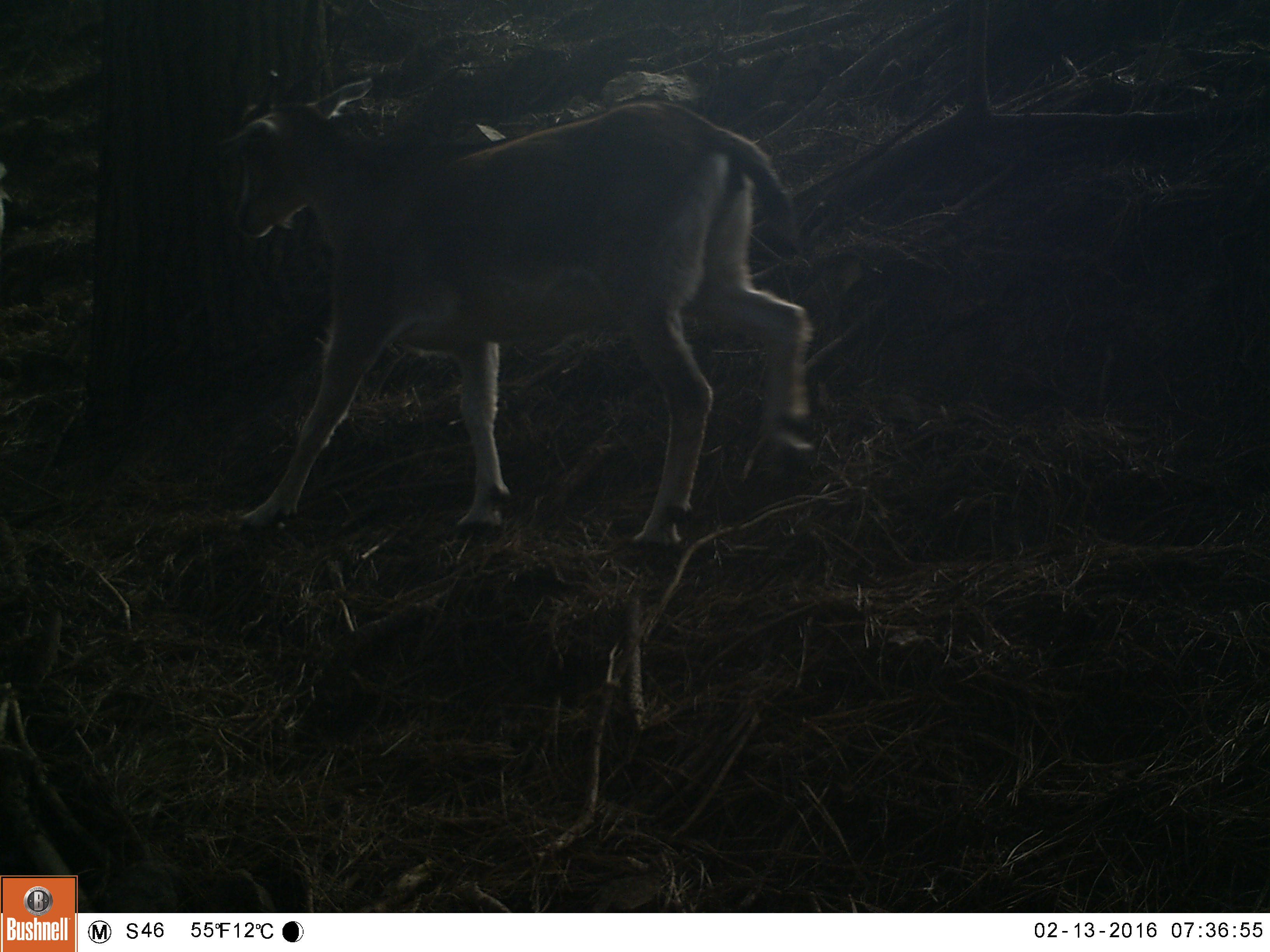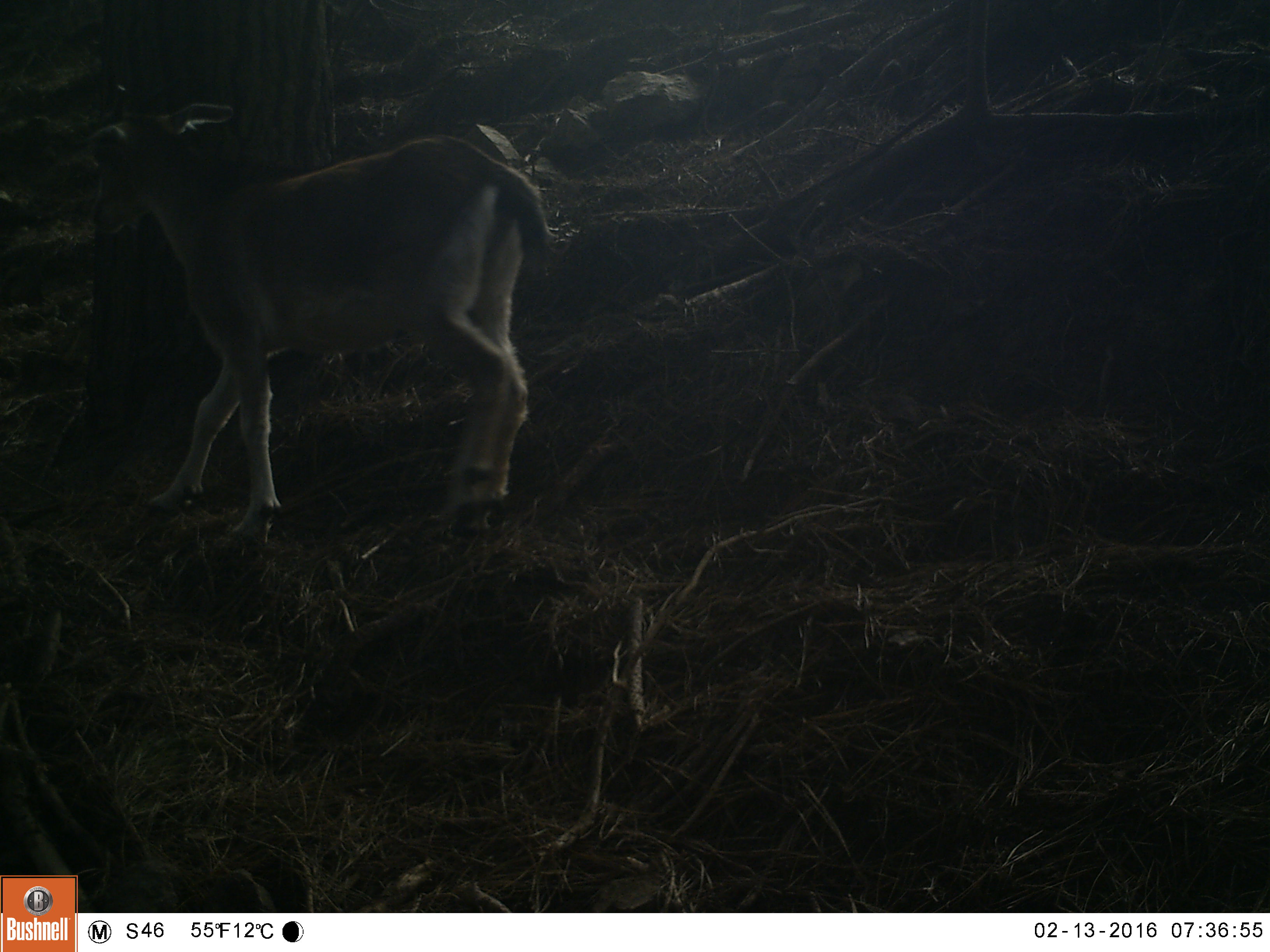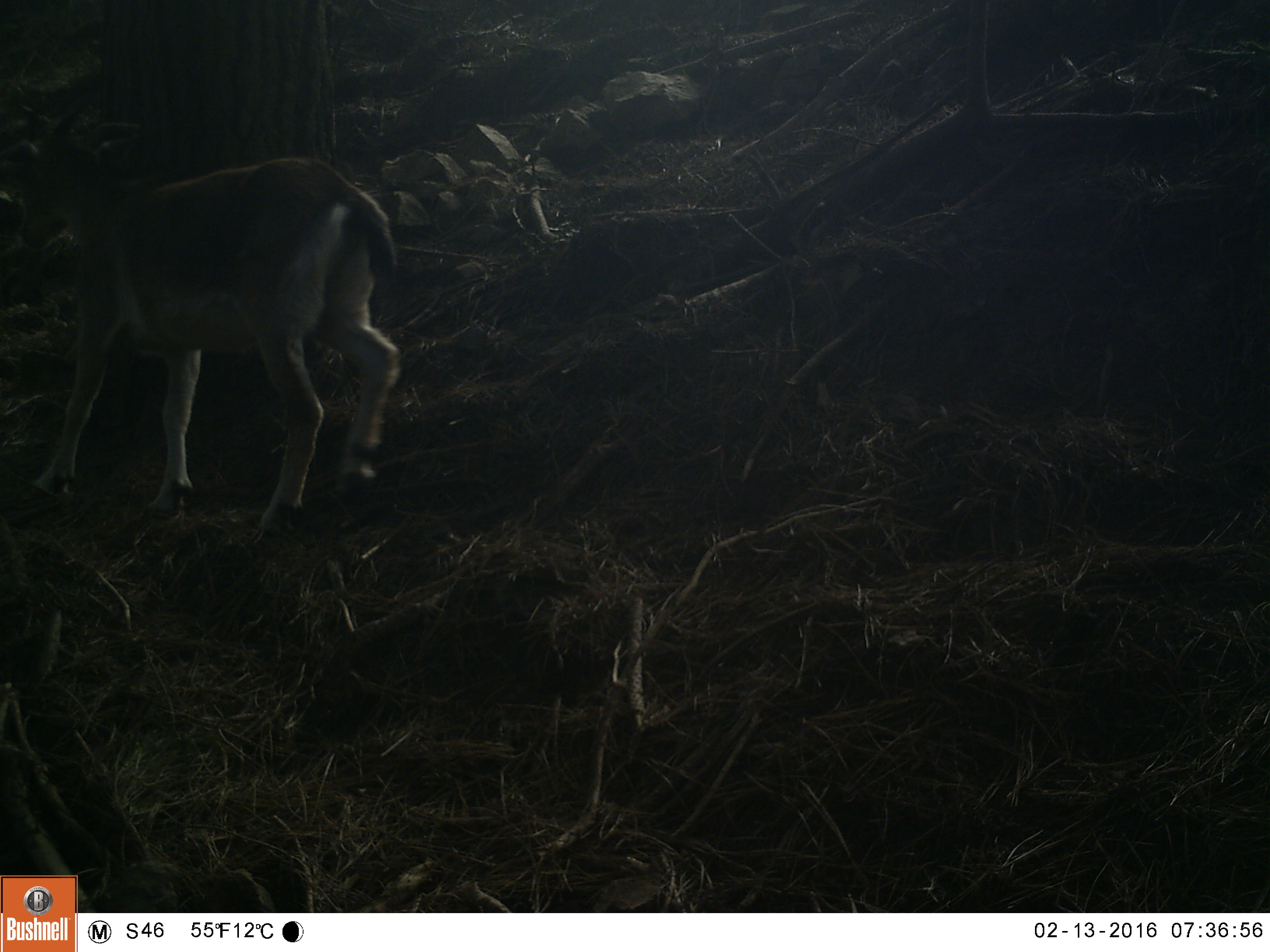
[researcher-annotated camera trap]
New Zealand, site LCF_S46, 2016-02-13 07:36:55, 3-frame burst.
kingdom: Animalia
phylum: Chordata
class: Mammalia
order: Artiodactyla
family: Bovidae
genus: Capra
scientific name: Capra hircus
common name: goat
Goat (Capra hircus).